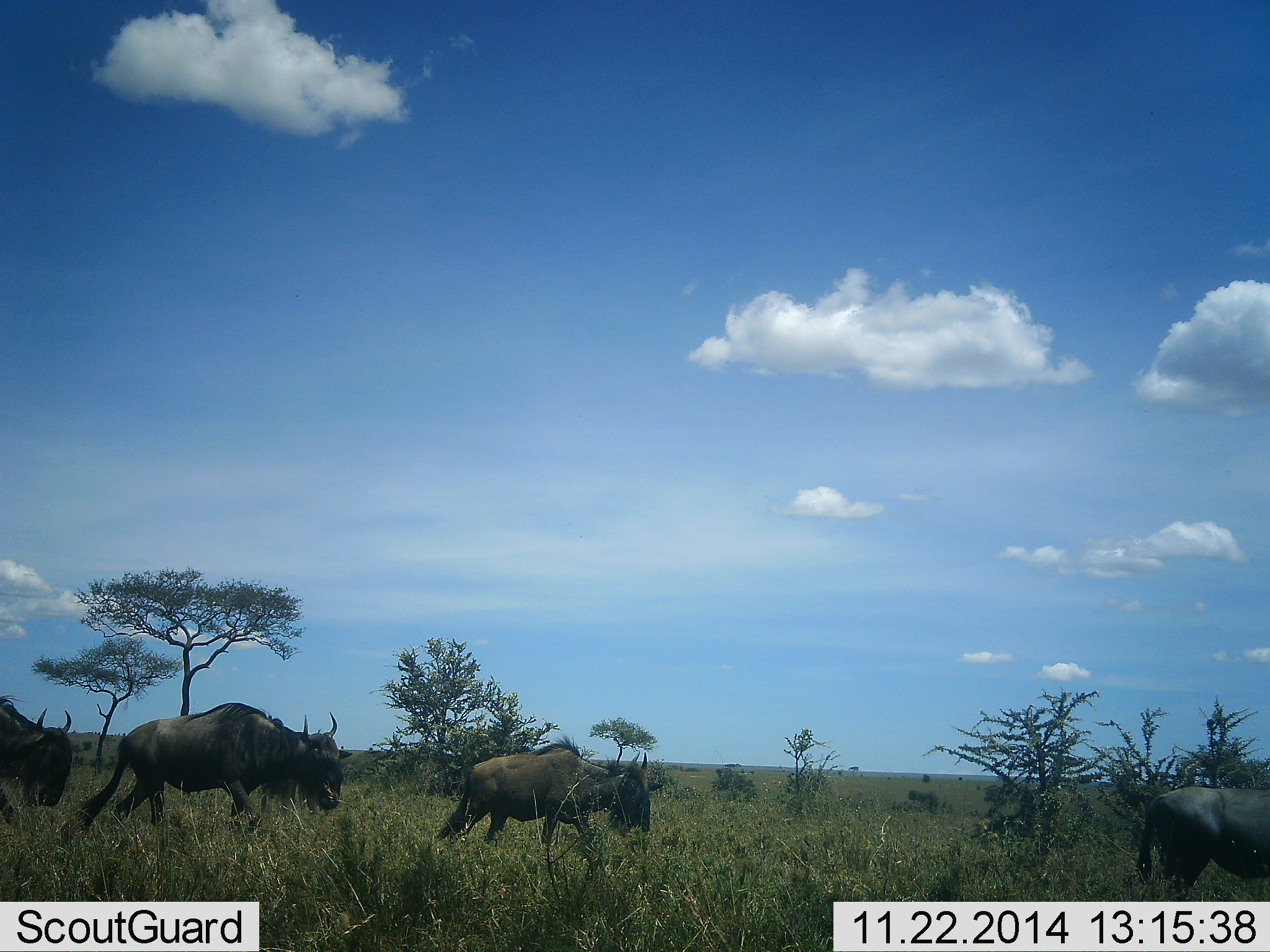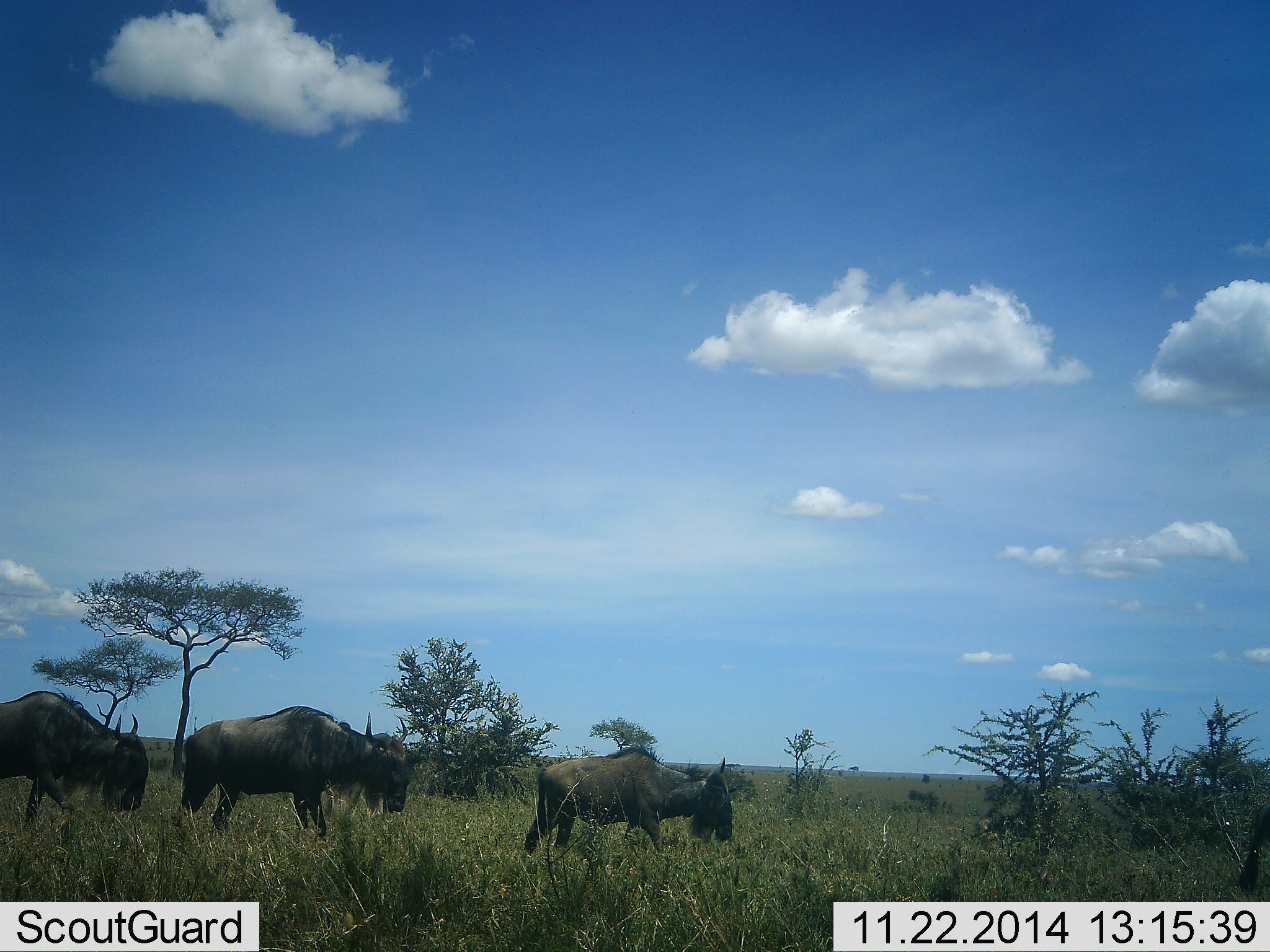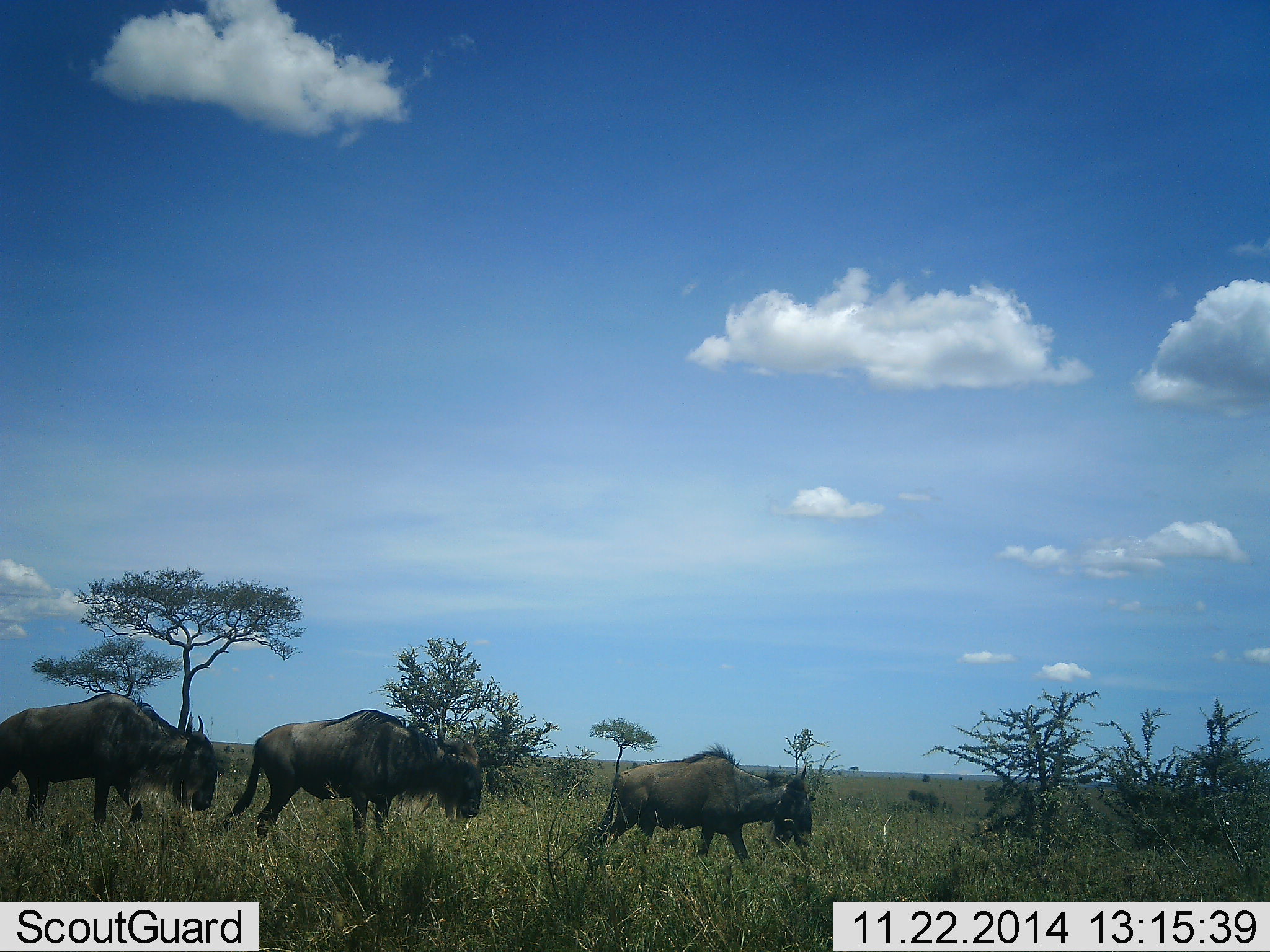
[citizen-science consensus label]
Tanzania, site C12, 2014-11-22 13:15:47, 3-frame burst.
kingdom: Animalia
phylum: Chordata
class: Mammalia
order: Artiodactyla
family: Bovidae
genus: Connochaetes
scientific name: Connochaetes taurinus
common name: blue wildebeest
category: wildebeest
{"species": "wildebeest (blue wildebeest) (Connochaetes taurinus)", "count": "4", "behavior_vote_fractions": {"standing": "0%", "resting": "0%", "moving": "100%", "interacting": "0%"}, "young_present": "9%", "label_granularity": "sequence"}